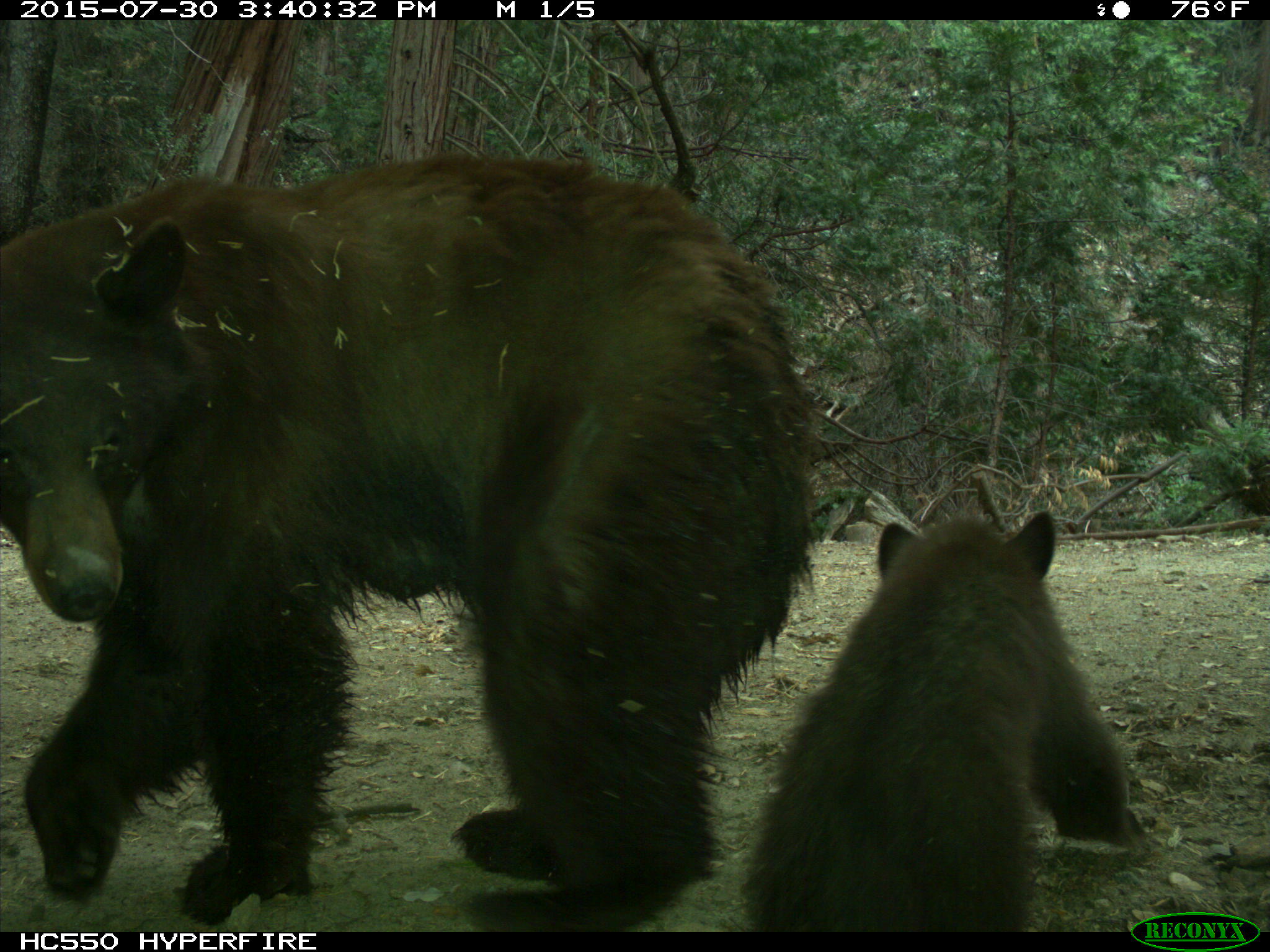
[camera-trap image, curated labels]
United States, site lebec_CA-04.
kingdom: Animalia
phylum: Chordata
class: Mammalia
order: Carnivora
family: Ursidae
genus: Ursus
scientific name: Ursus americanus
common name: american black bear